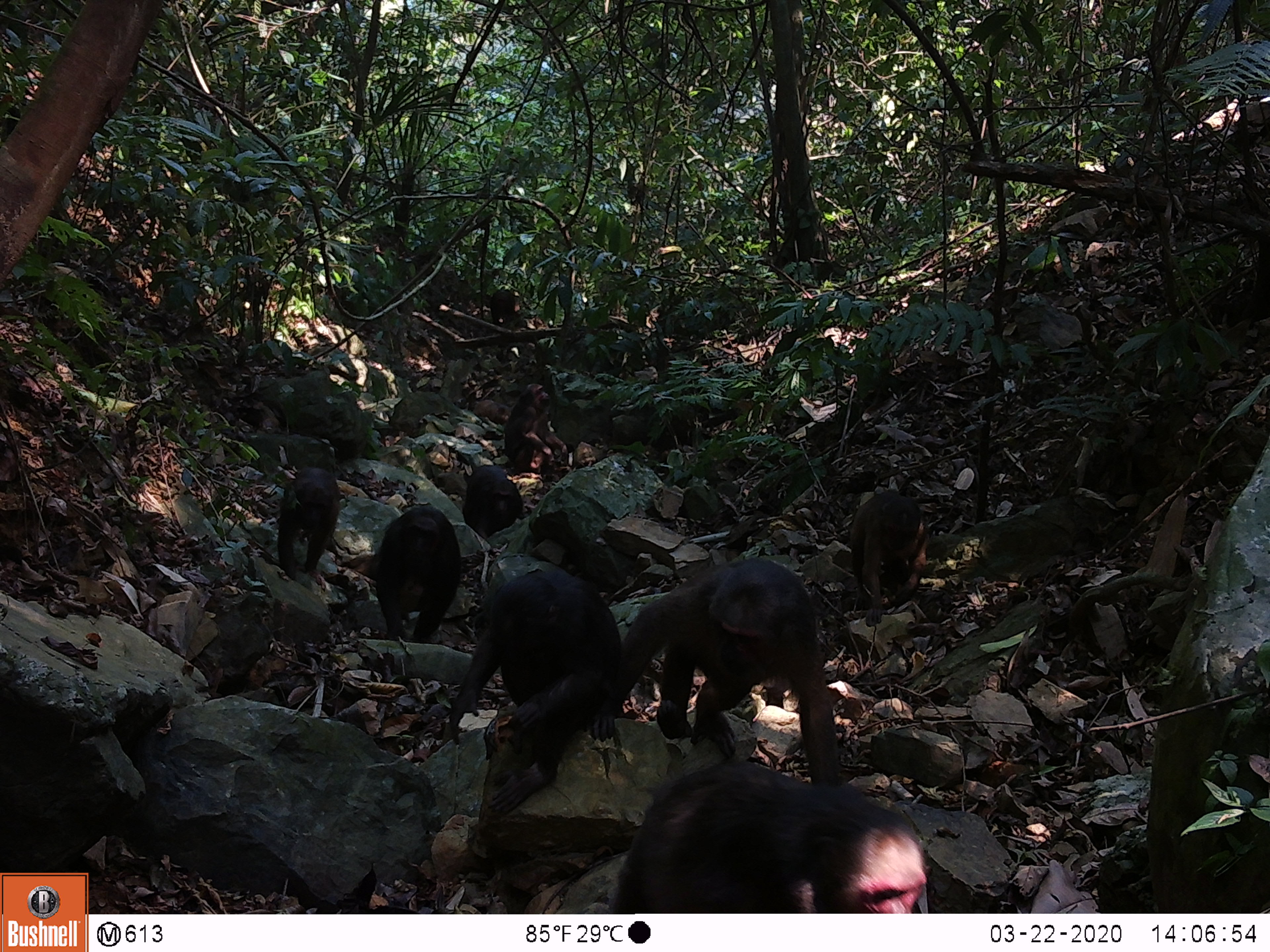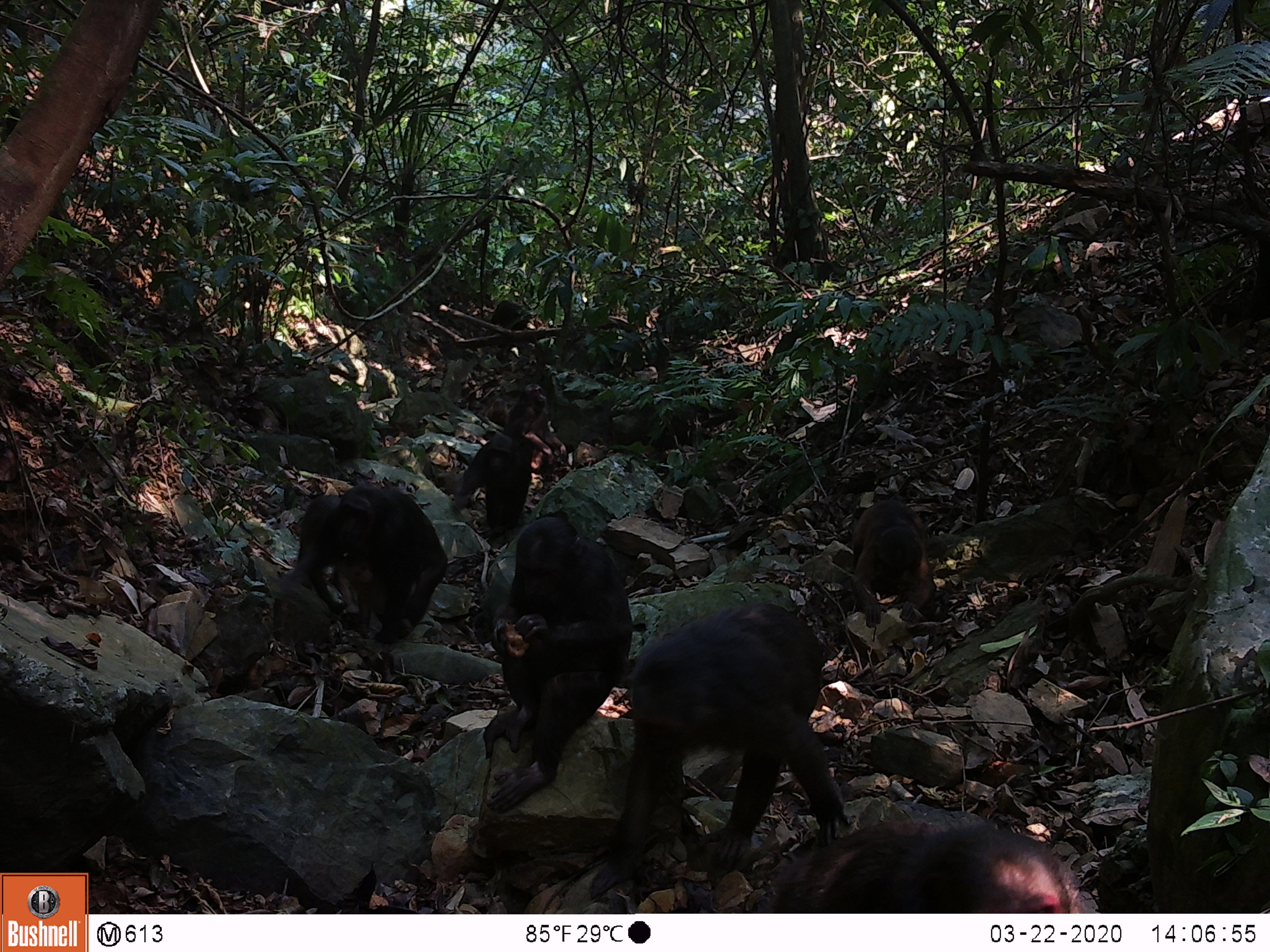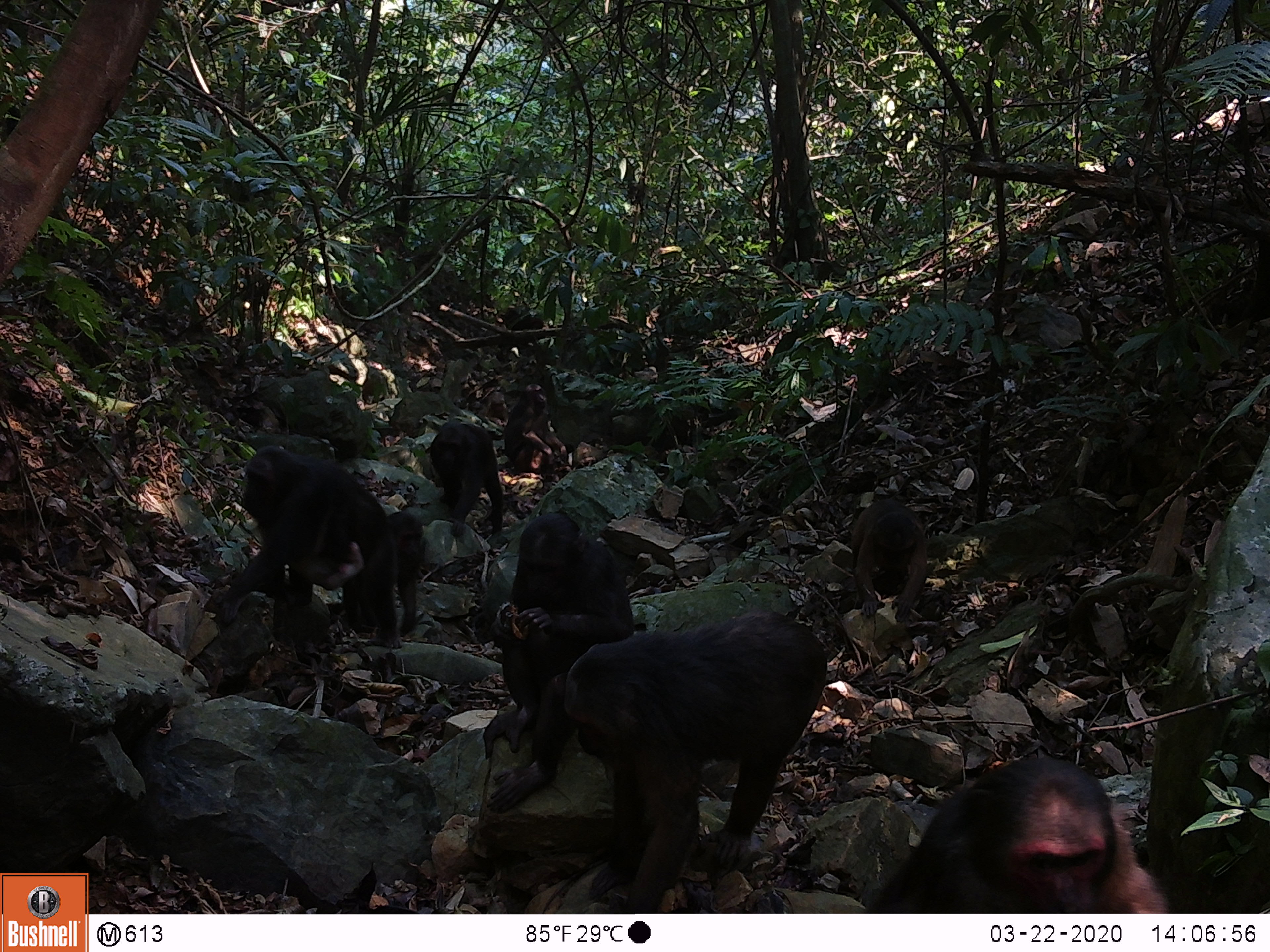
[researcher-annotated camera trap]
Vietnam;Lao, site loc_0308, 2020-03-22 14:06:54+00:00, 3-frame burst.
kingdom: Animalia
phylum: Chordata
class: Mammalia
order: Primates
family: Cercopithecidae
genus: Macaca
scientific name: Macaca arctoides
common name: stump-tailed macaque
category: stump tailed macaque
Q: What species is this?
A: Stump tailed macaque (stump-tailed macaque) (Macaca arctoides).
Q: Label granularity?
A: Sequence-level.